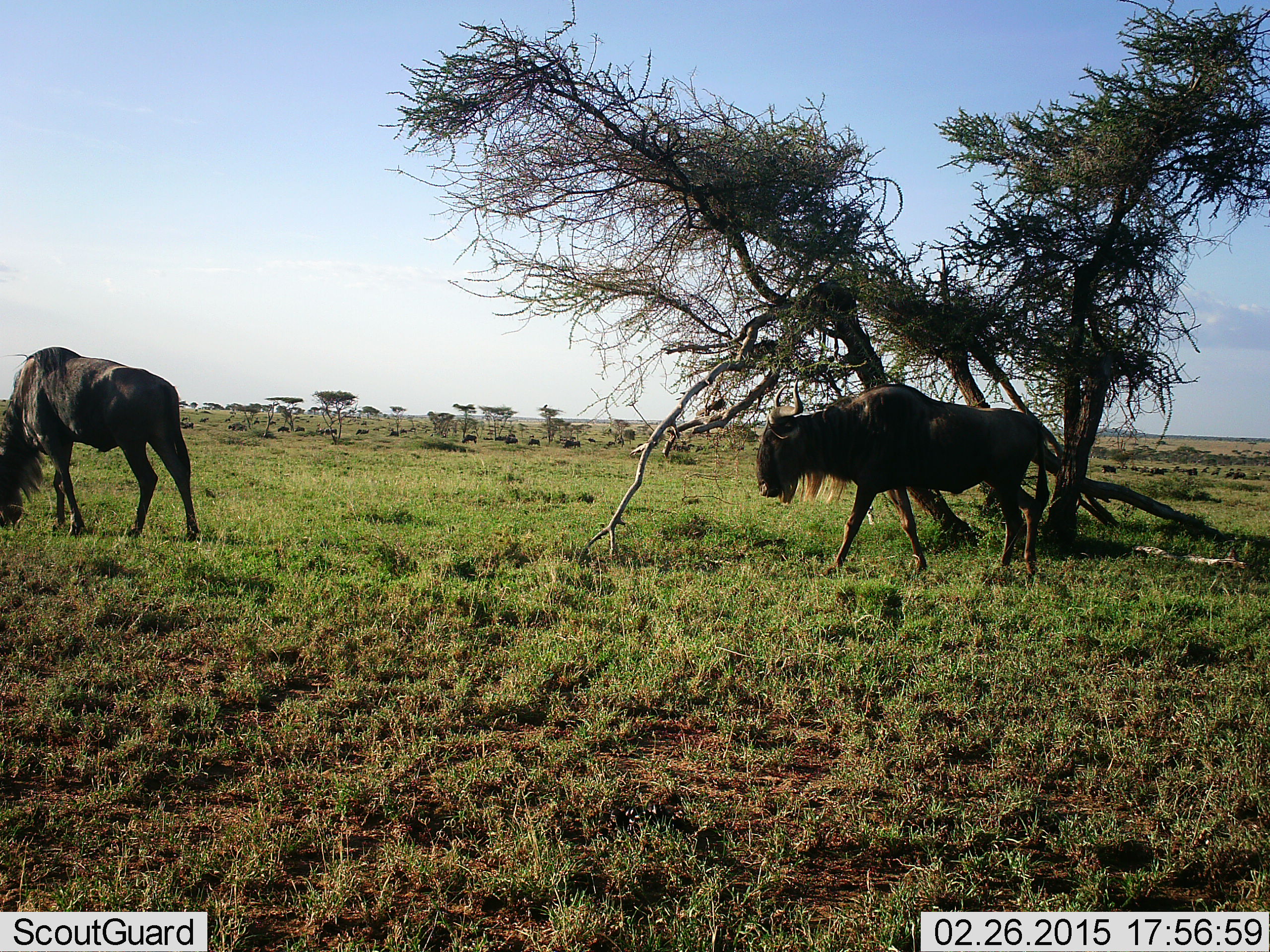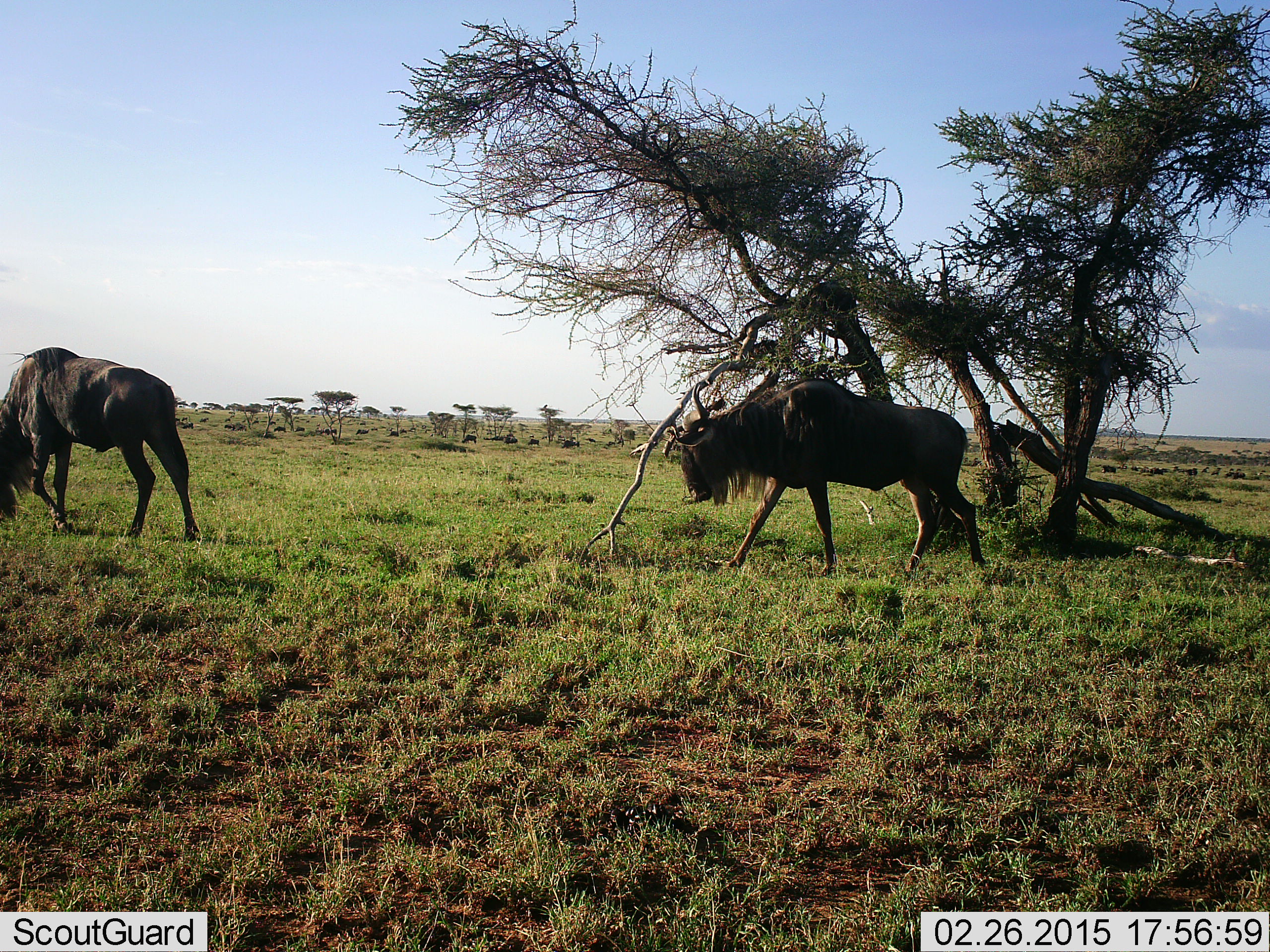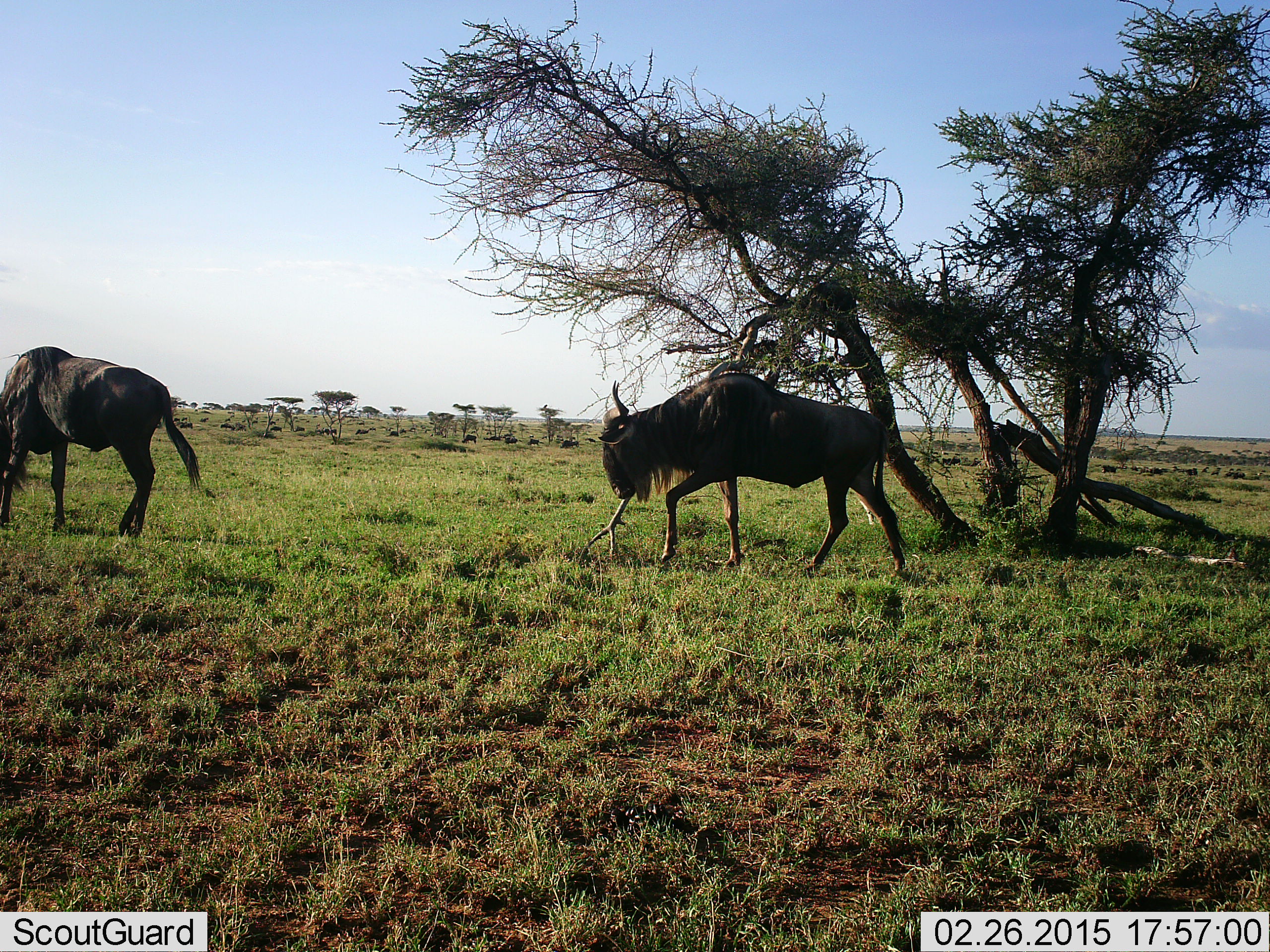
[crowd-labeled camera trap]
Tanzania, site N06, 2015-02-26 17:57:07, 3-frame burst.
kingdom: Animalia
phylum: Chordata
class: Mammalia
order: Artiodactyla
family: Bovidae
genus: Connochaetes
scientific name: Connochaetes taurinus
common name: blue wildebeest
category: wildebeest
Wildebeest (blue wildebeest) (Connochaetes taurinus), count 2. Behavior (volunteer vote fractions): standing 20%, resting 0%, moving 90%, interacting 0%. Young present (vote fraction): 0%. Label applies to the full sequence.